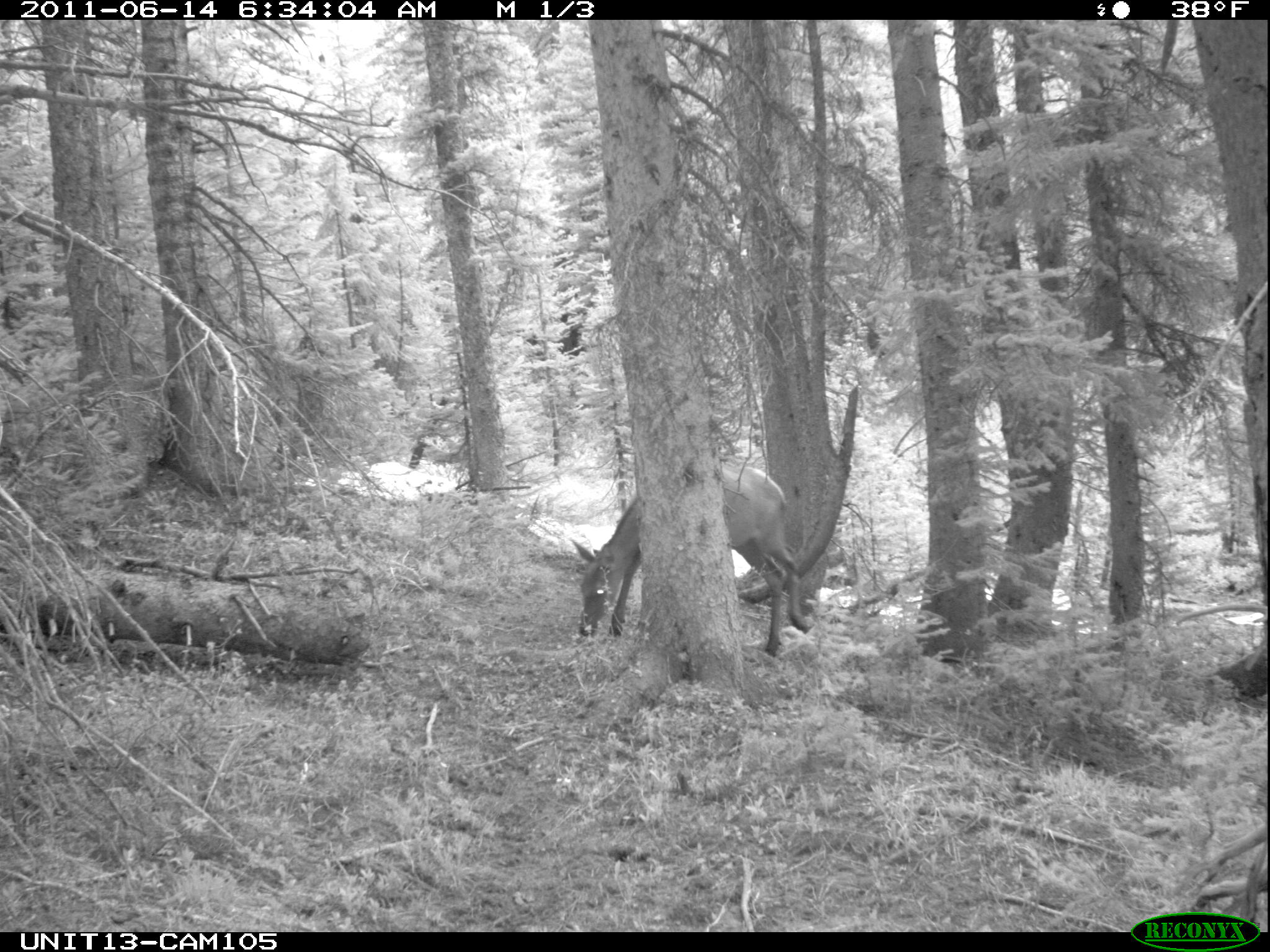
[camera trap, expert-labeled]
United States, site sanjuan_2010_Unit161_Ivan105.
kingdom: Animalia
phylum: Chordata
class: Mammalia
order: Artiodactyla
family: Cervidae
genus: Cervus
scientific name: Cervus elaphus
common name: red deer